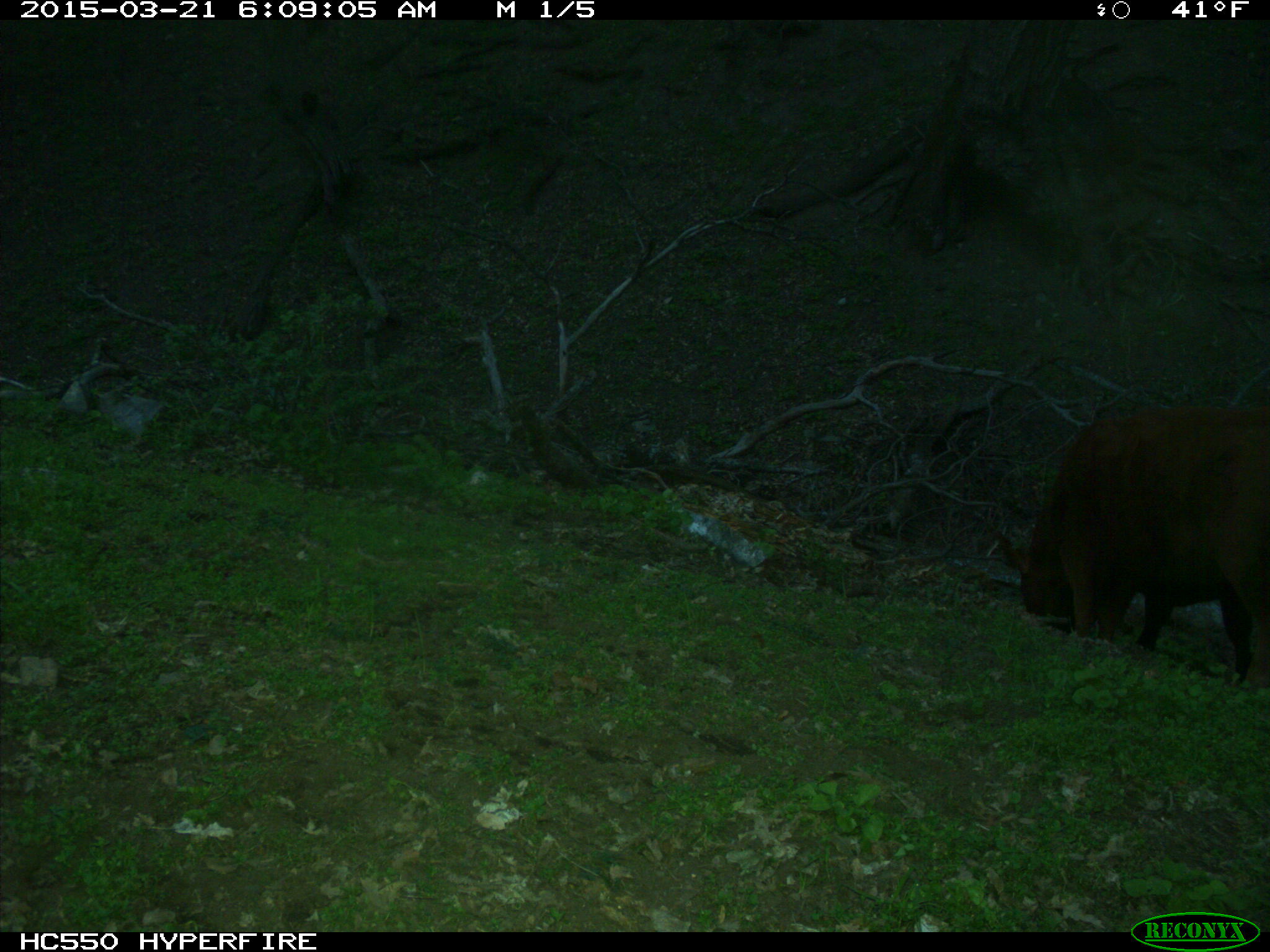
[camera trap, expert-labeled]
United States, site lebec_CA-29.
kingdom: Animalia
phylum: Chordata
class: Mammalia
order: Artiodactyla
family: Bovidae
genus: Bos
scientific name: Bos taurus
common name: domestic cow